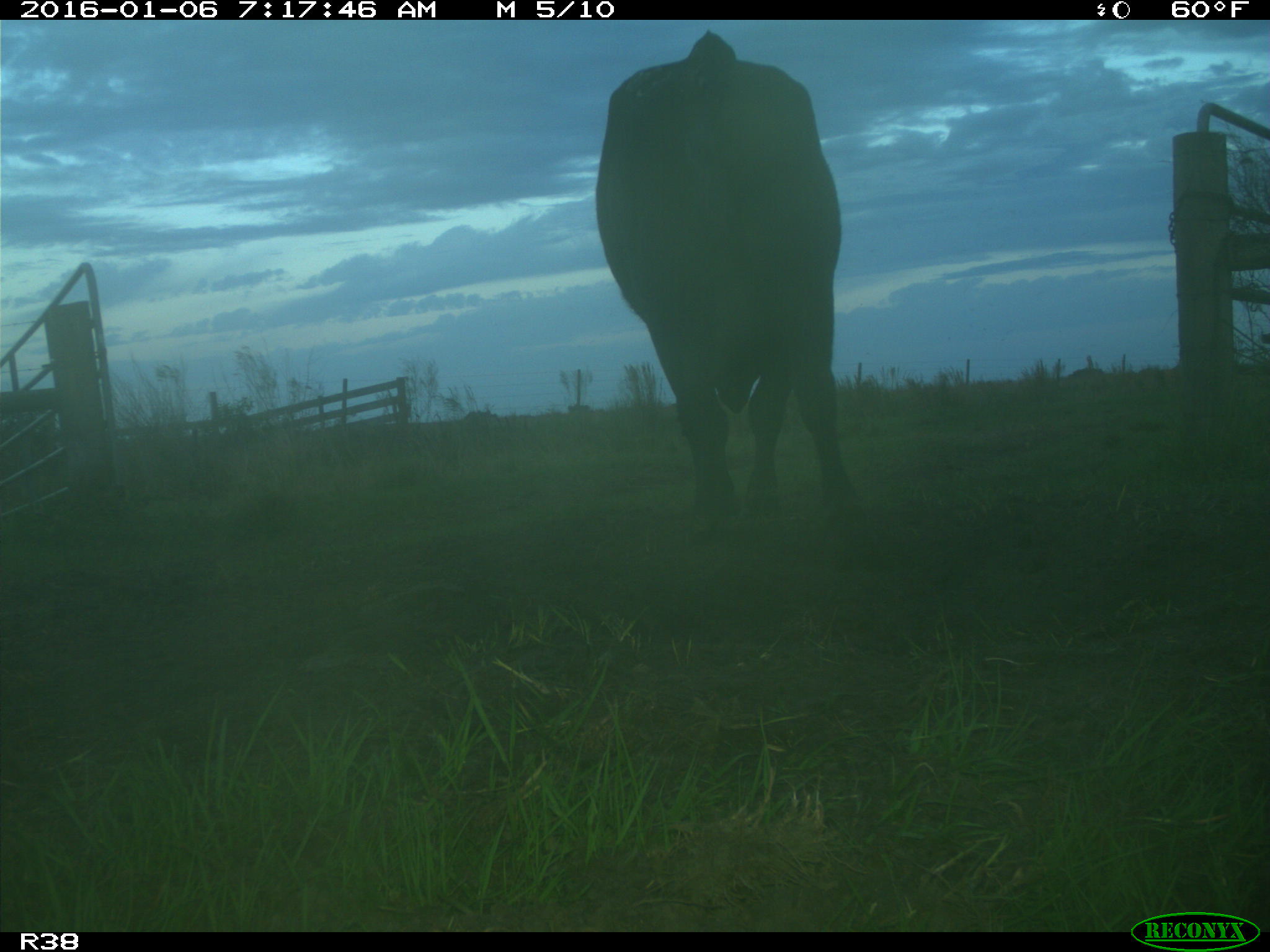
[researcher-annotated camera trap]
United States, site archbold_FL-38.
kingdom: Animalia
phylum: Chordata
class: Mammalia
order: Artiodactyla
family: Bovidae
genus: Bos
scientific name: Bos taurus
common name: domestic cow